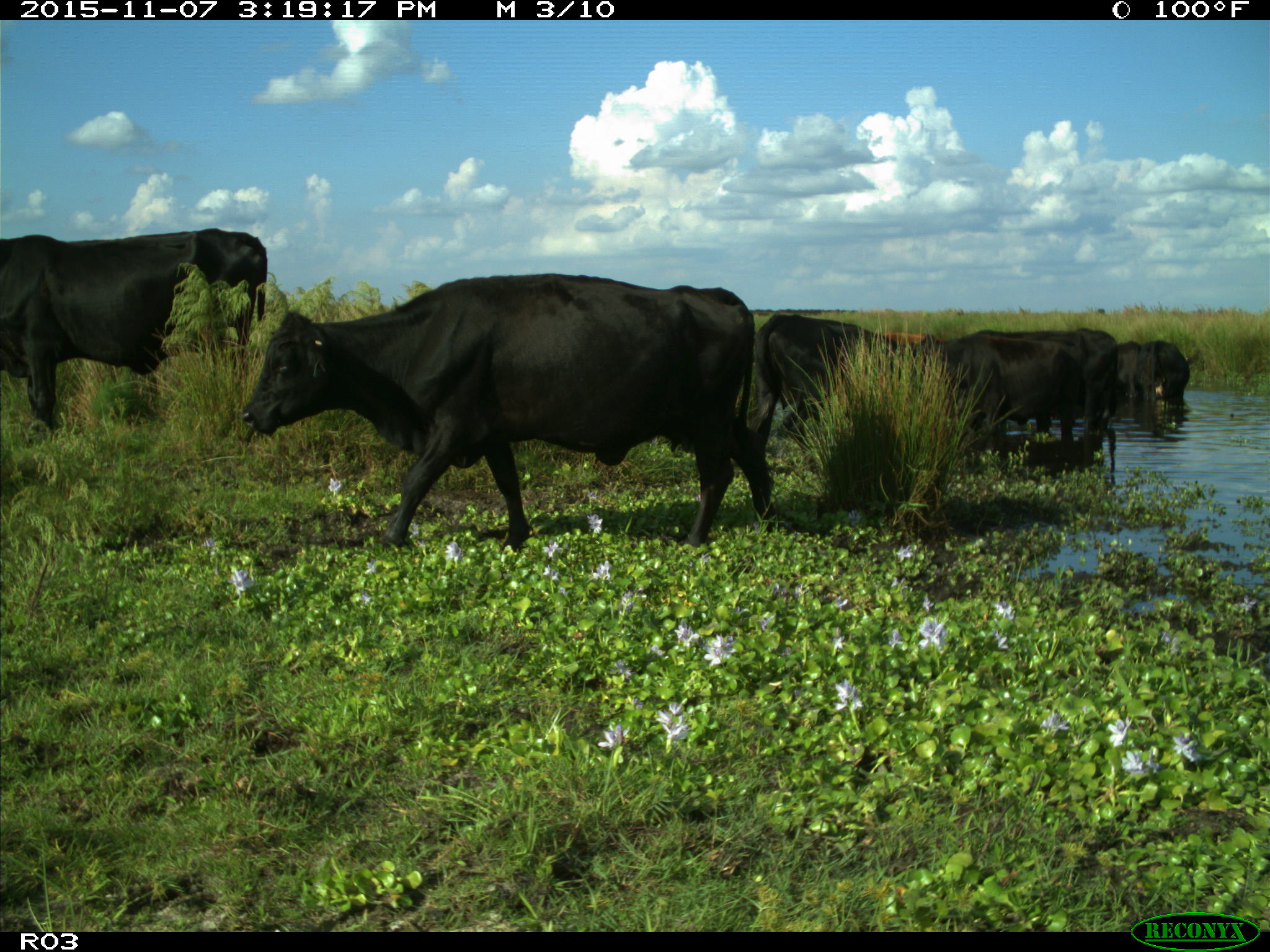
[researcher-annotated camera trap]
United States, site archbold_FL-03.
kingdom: Animalia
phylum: Chordata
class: Mammalia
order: Artiodactyla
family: Bovidae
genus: Bos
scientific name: Bos taurus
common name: domestic cow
Bos taurus (domestic cow).